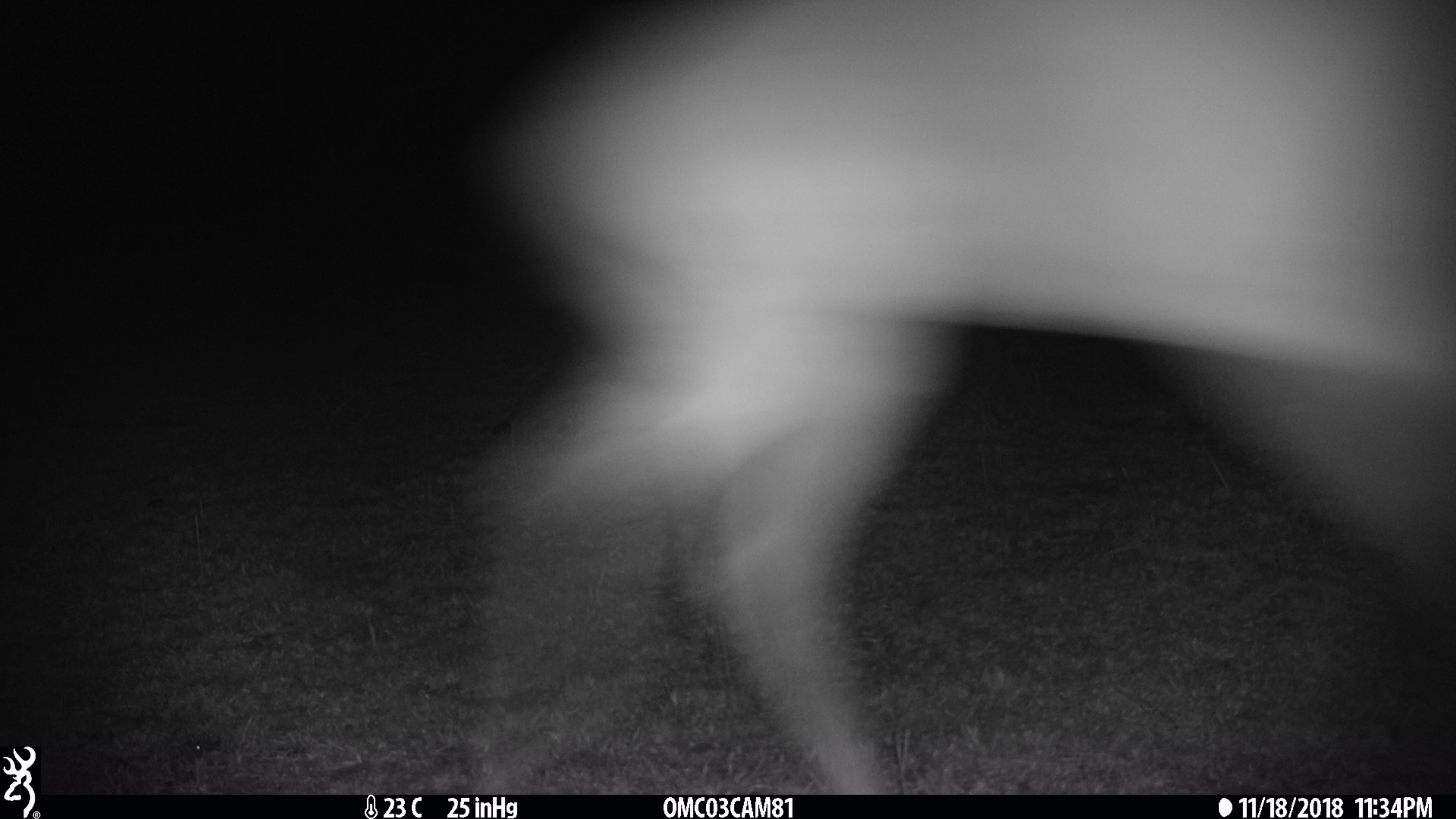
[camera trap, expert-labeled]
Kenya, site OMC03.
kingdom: Animalia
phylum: Chordata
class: Mammalia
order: Artiodactyla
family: Bovidae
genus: Connochaetes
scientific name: Connochaetes taurinus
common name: blue wildebeest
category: wildebeest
Wildebeest (blue wildebeest) (Connochaetes taurinus).